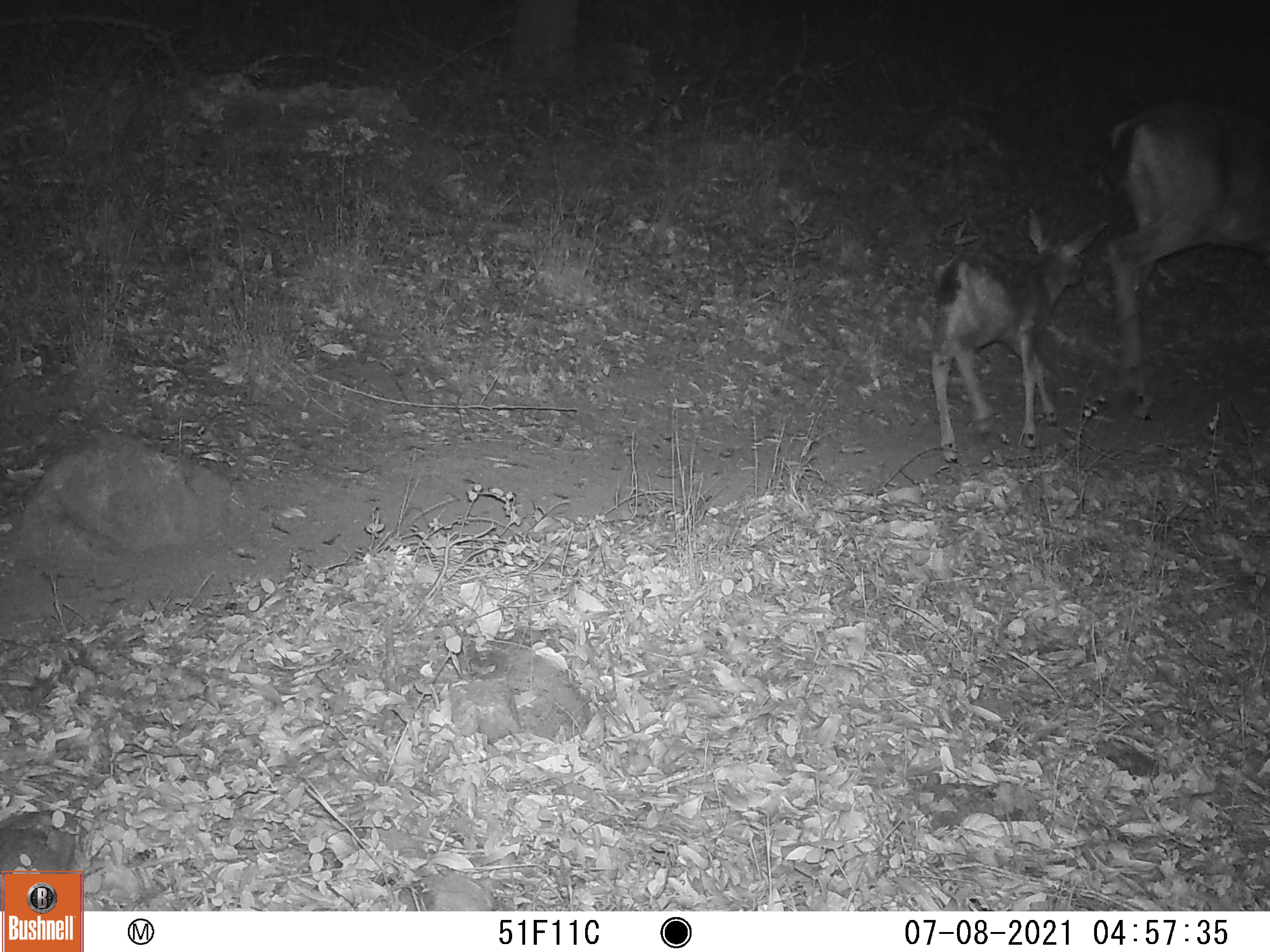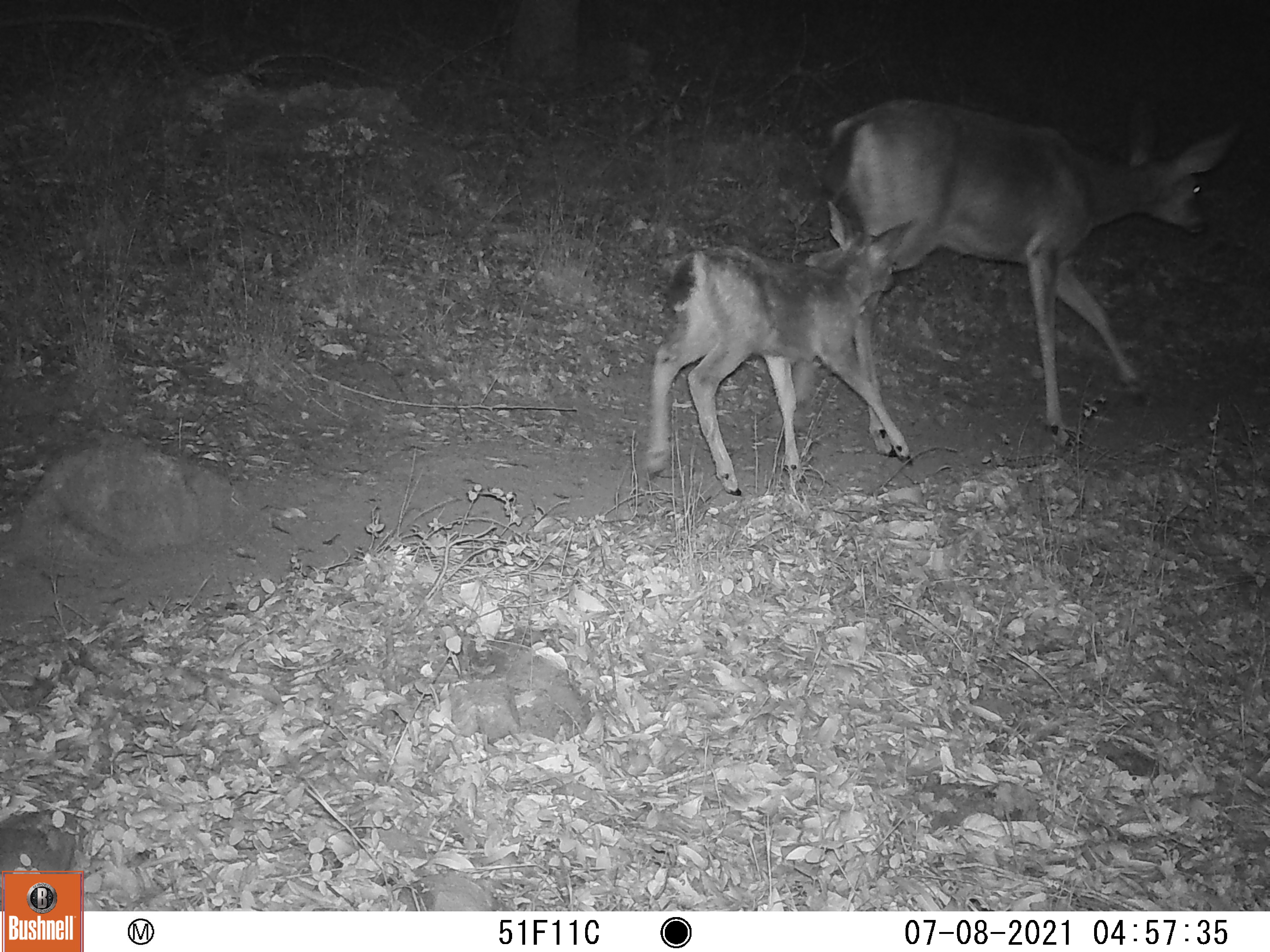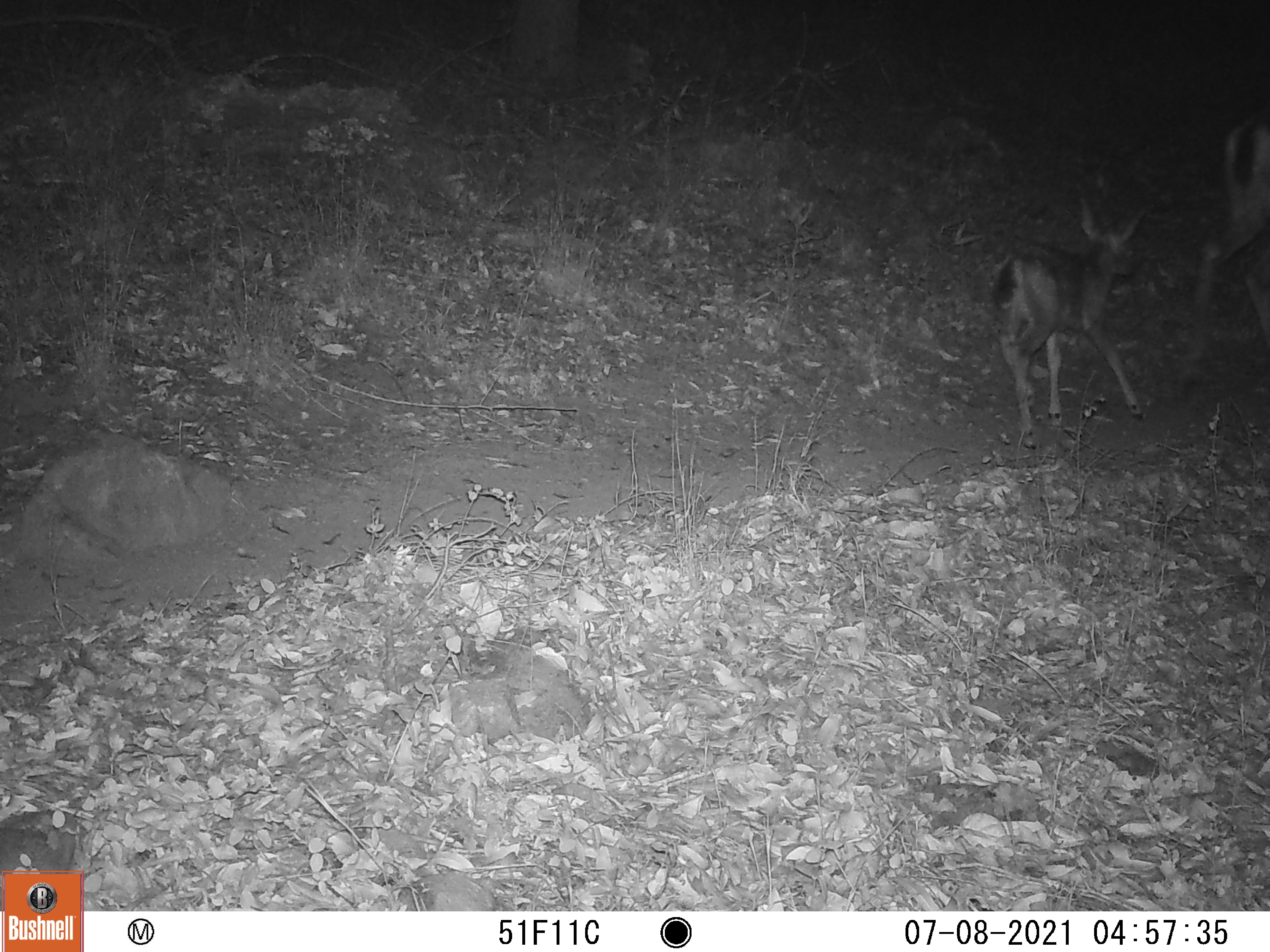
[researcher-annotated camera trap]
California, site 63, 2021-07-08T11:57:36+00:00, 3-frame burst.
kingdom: Animalia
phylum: Chordata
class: Mammalia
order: Artiodactyla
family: Cervidae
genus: Odocoileus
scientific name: Odocoileus hemionus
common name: mule deer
Mule deer (Odocoileus hemionus).